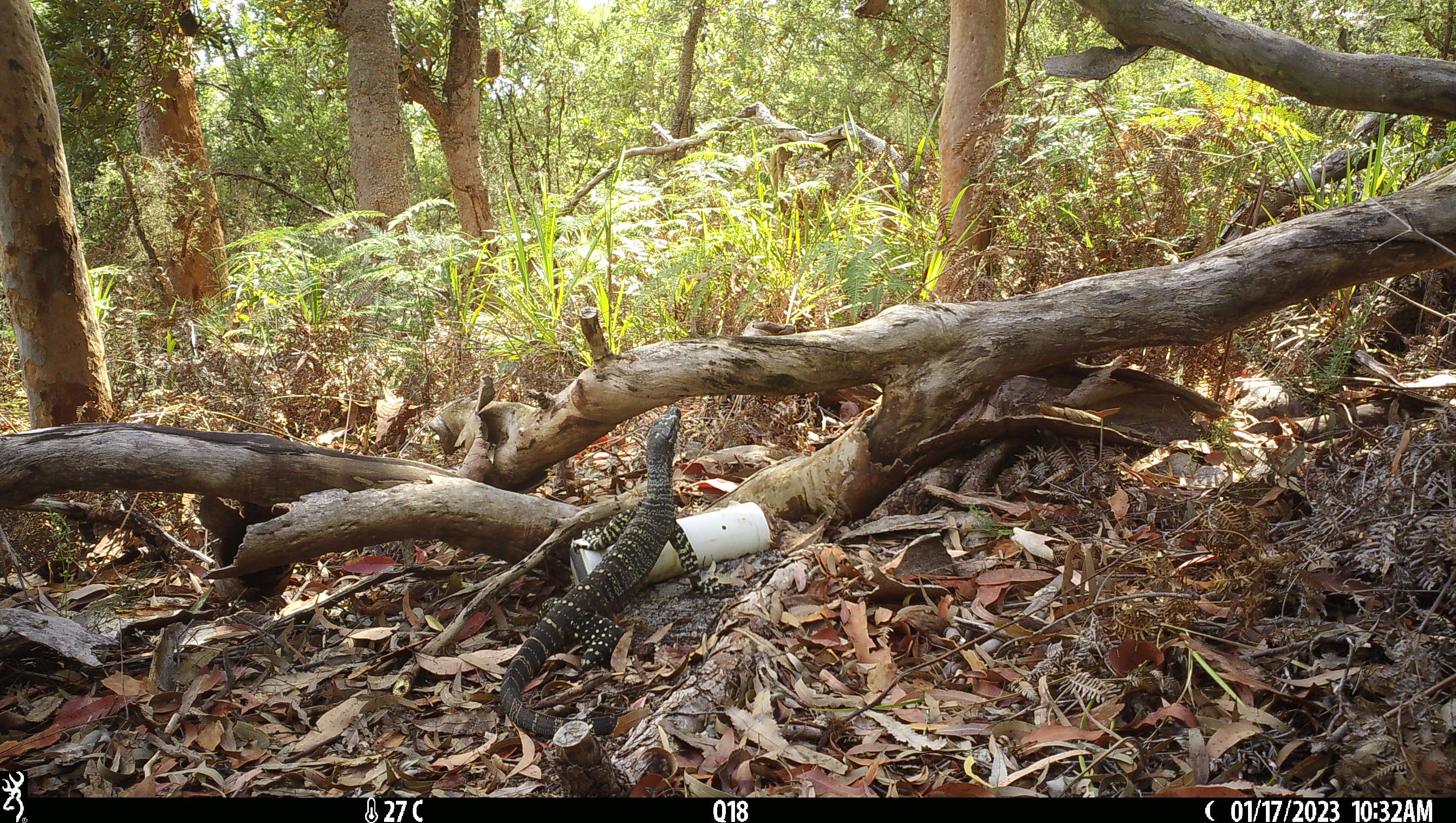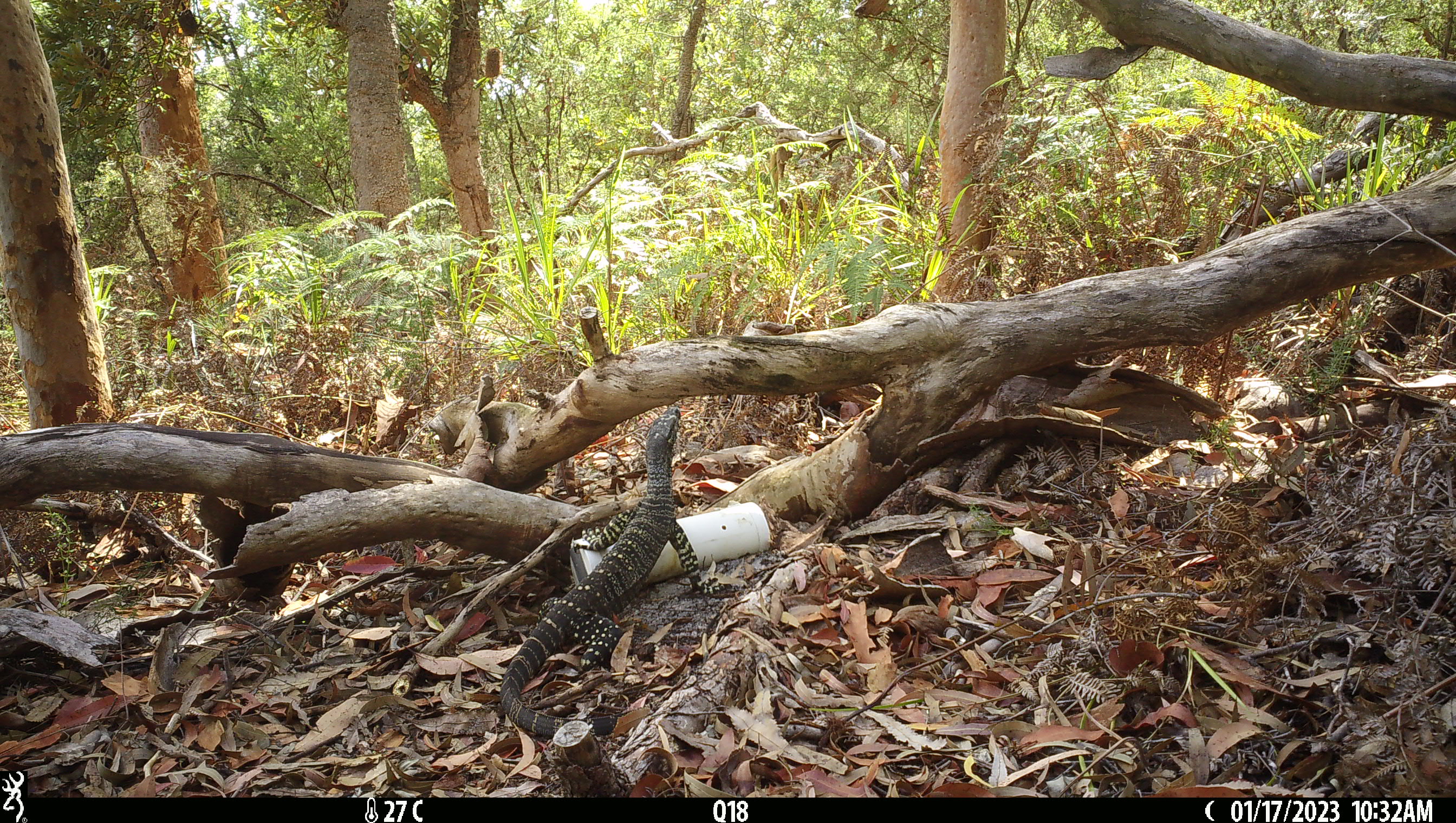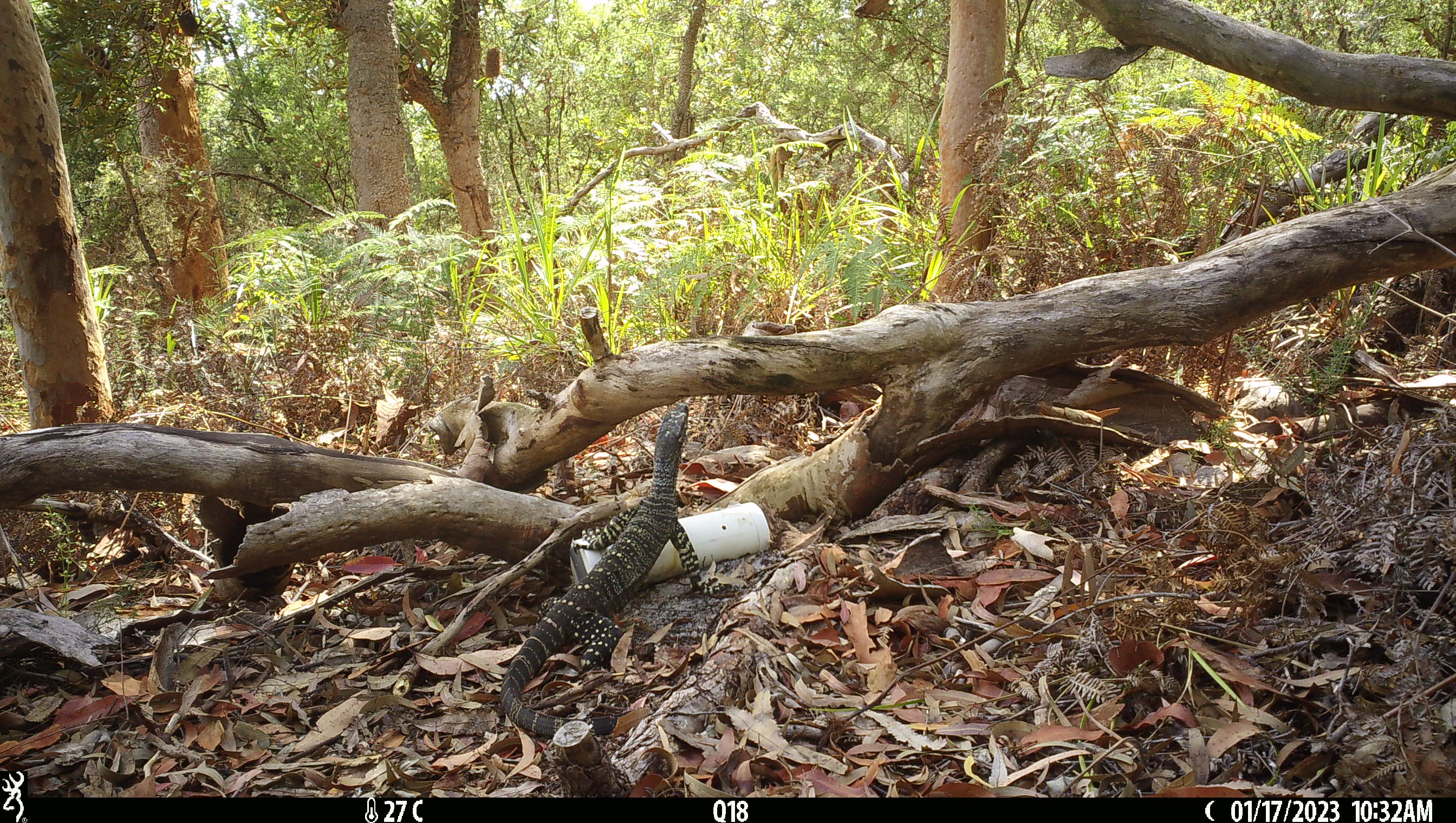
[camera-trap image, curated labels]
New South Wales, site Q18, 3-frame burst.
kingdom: Animalia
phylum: Chordata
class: Reptilia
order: Squamata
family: Varanidae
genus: Varanus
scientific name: Varanus varius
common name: lace monitor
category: goanna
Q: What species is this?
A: Goanna (lace monitor) (Varanus varius).